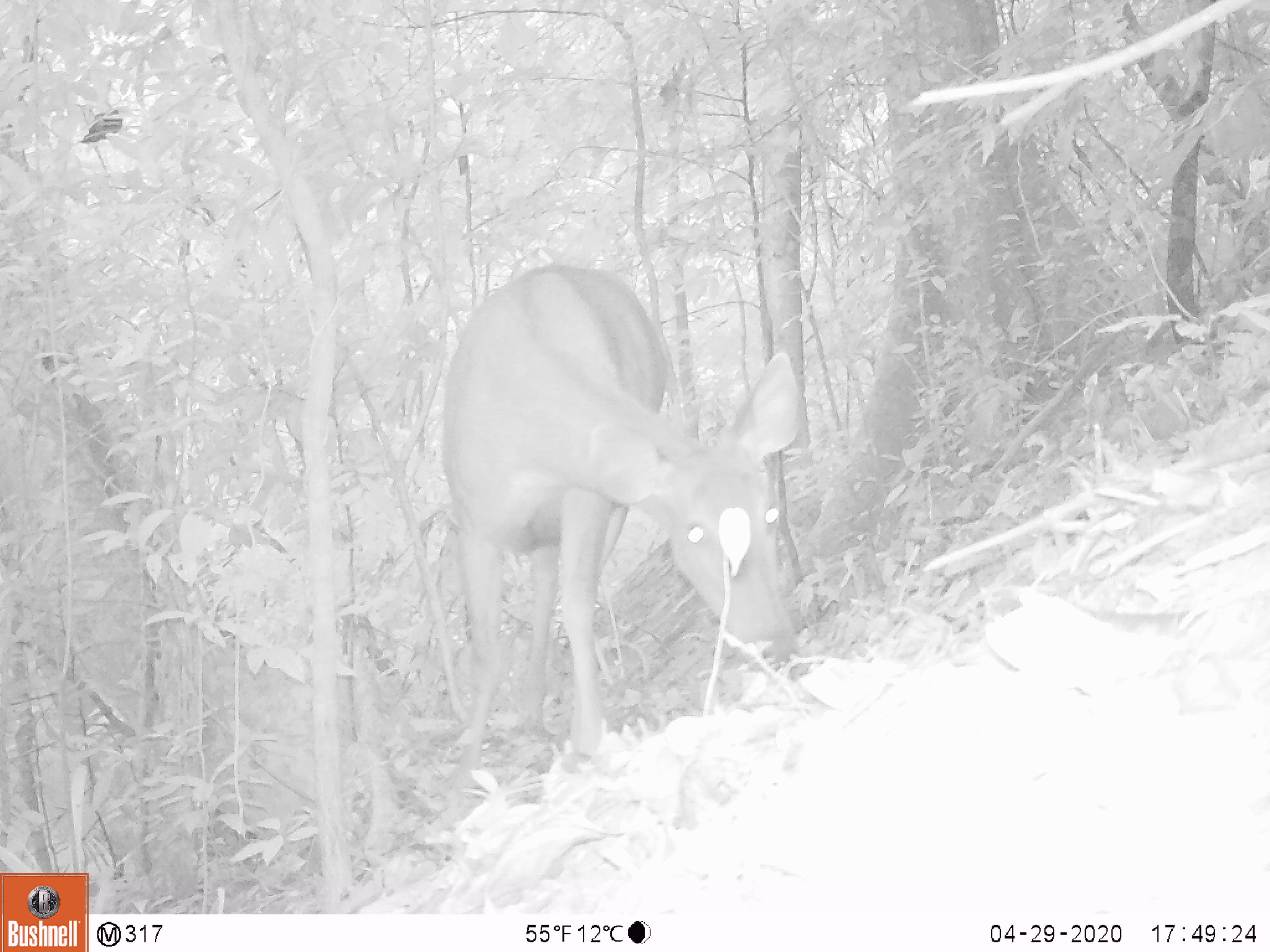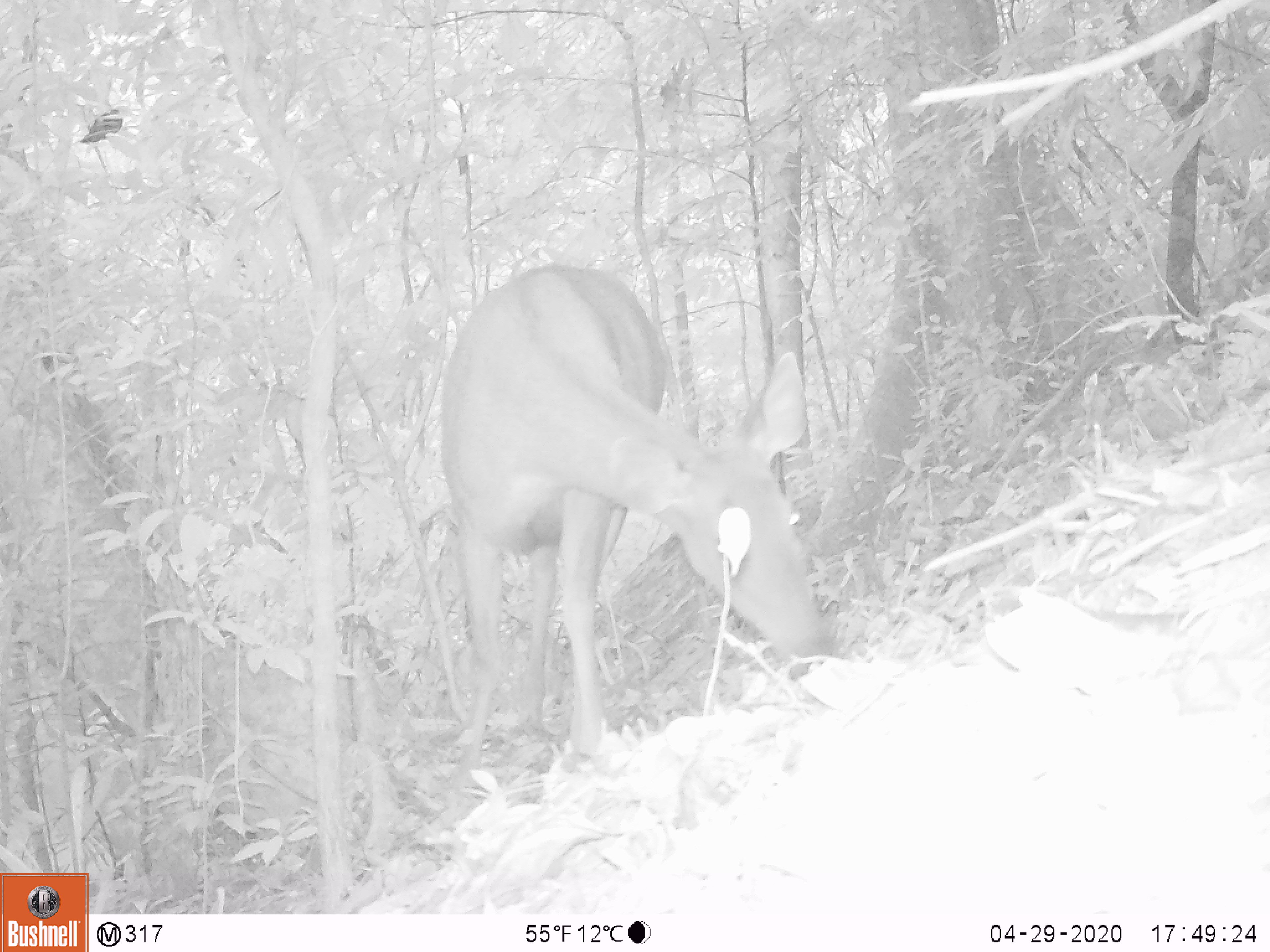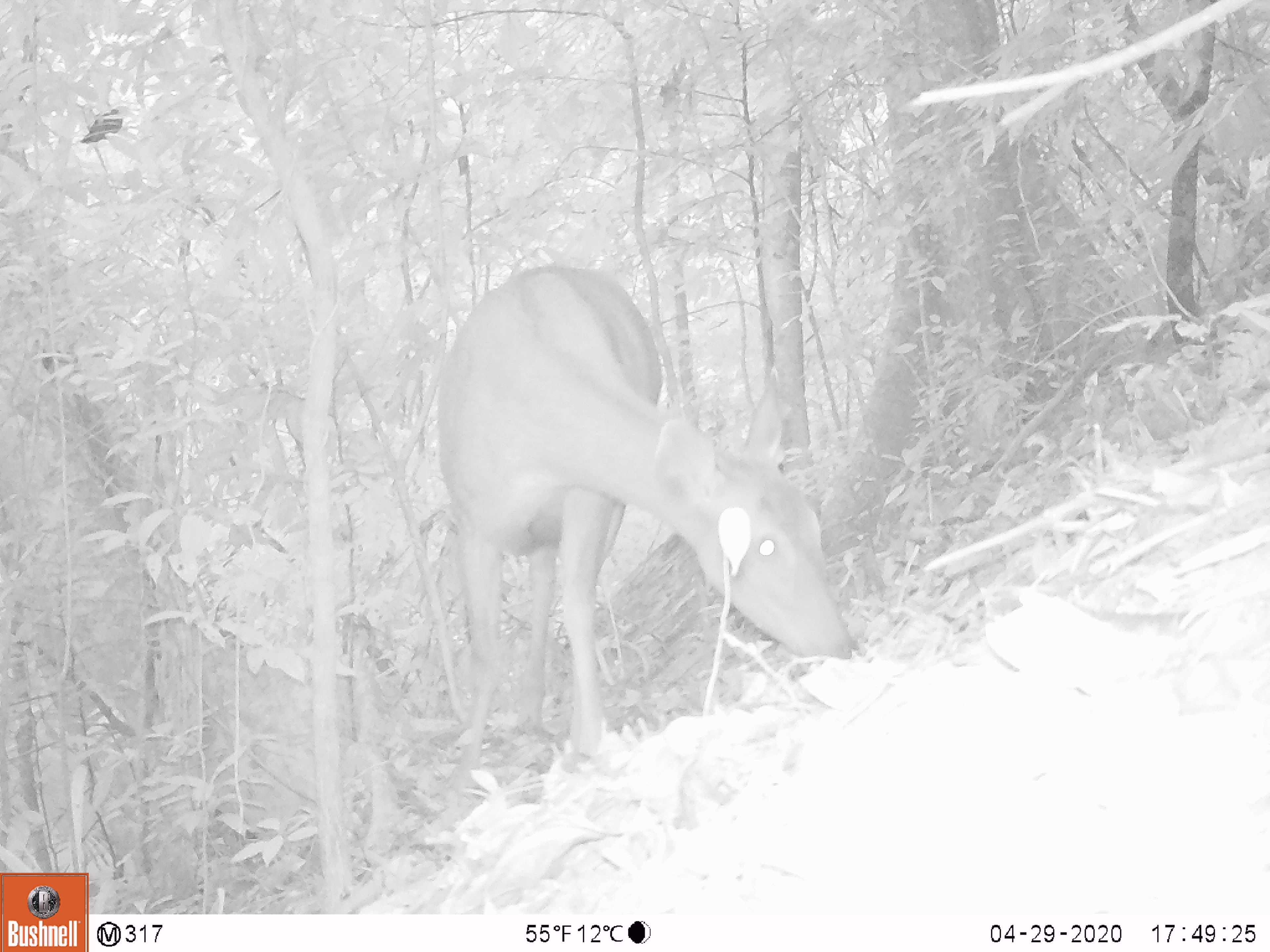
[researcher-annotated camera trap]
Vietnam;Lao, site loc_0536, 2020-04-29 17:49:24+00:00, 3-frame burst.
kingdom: Animalia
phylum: Chordata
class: Mammalia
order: Artiodactyla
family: Cervidae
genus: Rusa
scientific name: Rusa unicolor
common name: sambar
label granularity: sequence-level